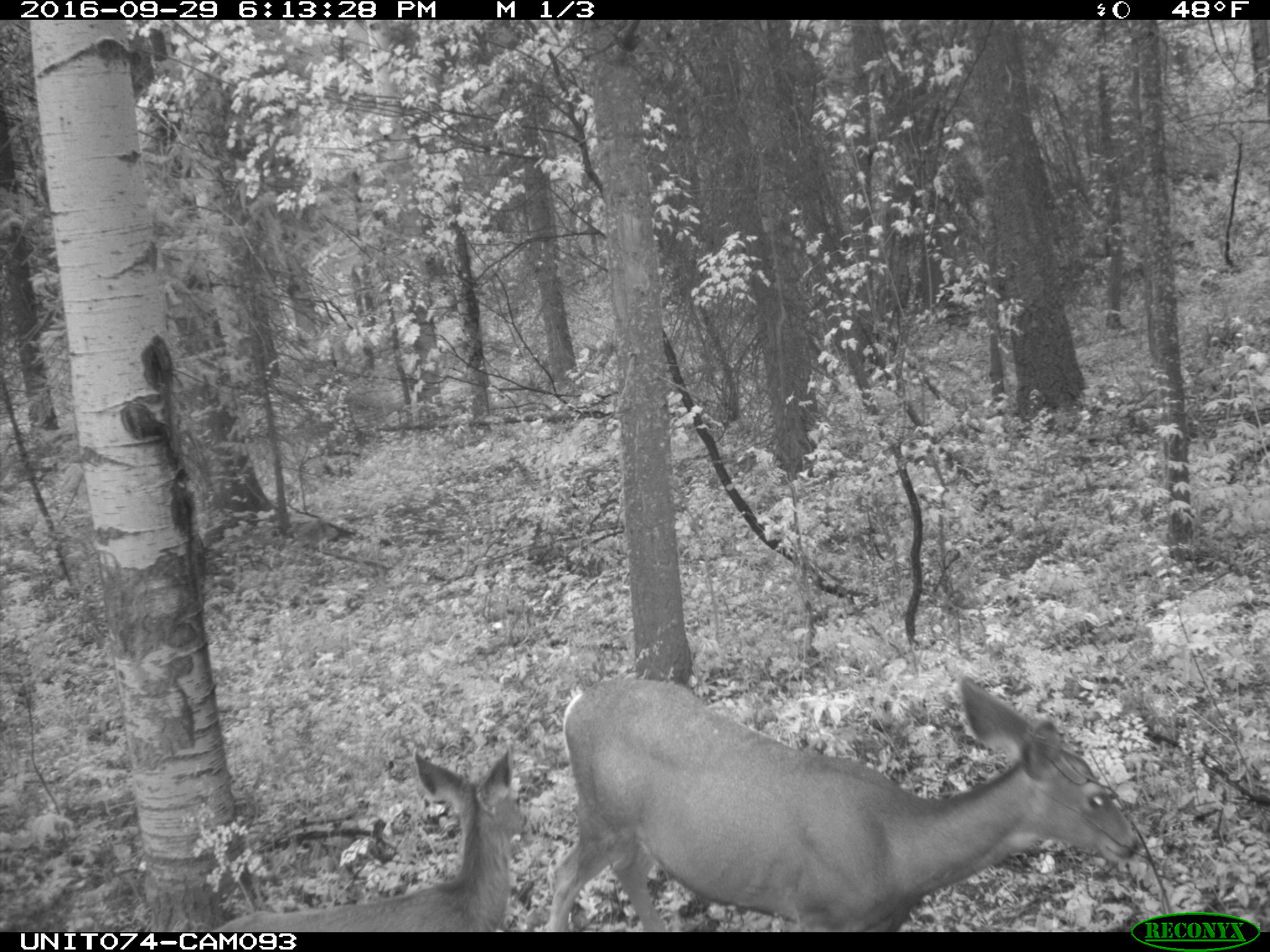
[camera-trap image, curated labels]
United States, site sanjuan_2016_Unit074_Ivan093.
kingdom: Animalia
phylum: Chordata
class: Mammalia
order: Artiodactyla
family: Cervidae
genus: Odocoileus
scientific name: Odocoileus hemionus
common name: mule deer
Odocoileus hemionus (mule deer).